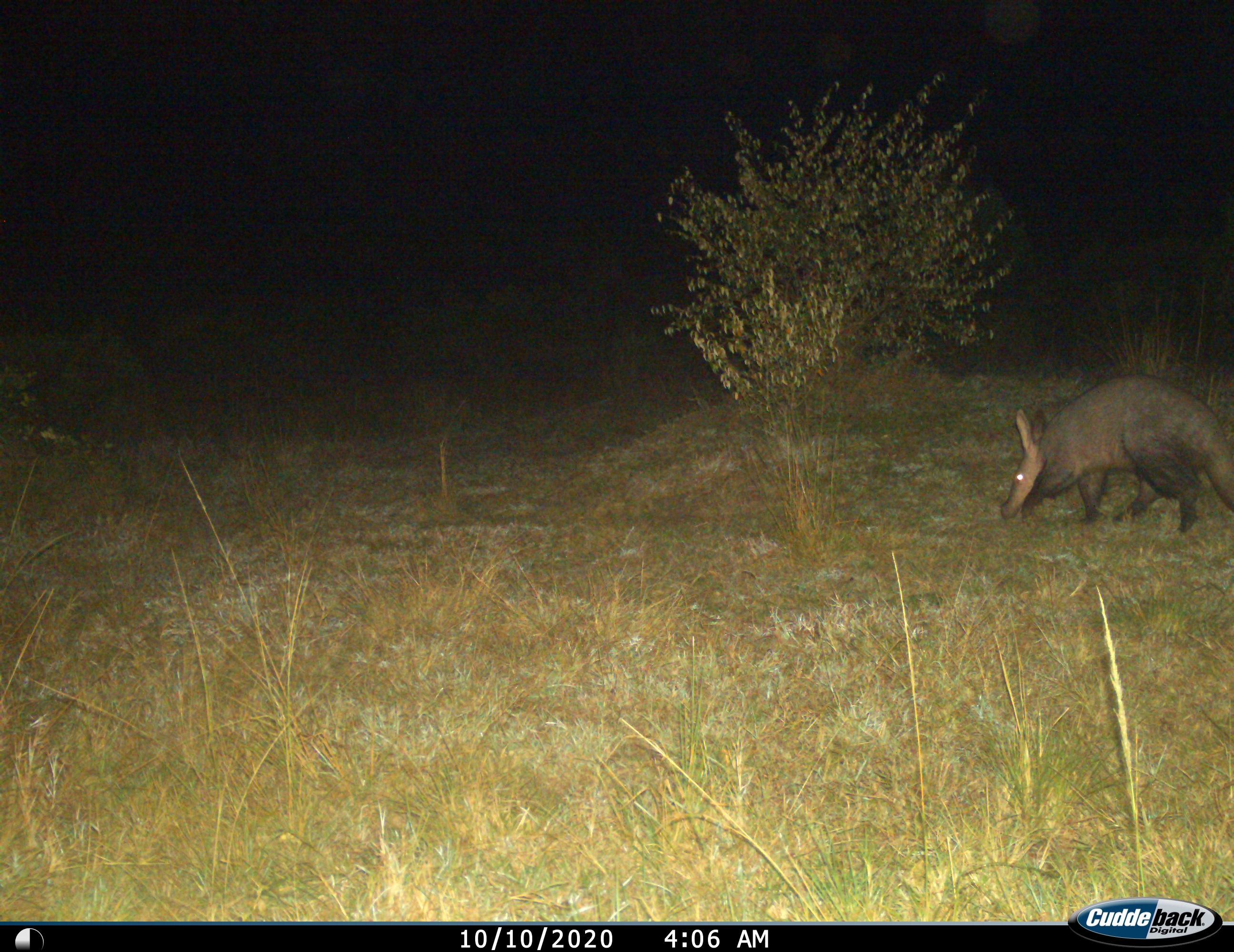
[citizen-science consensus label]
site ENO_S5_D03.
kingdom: Animalia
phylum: Chordata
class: Mammalia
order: Tubulidentata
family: Orycteropodidae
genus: Orycteropus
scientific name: Orycteropus afer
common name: aardvark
Aardvark (Orycteropus afer), count 1. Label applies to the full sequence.